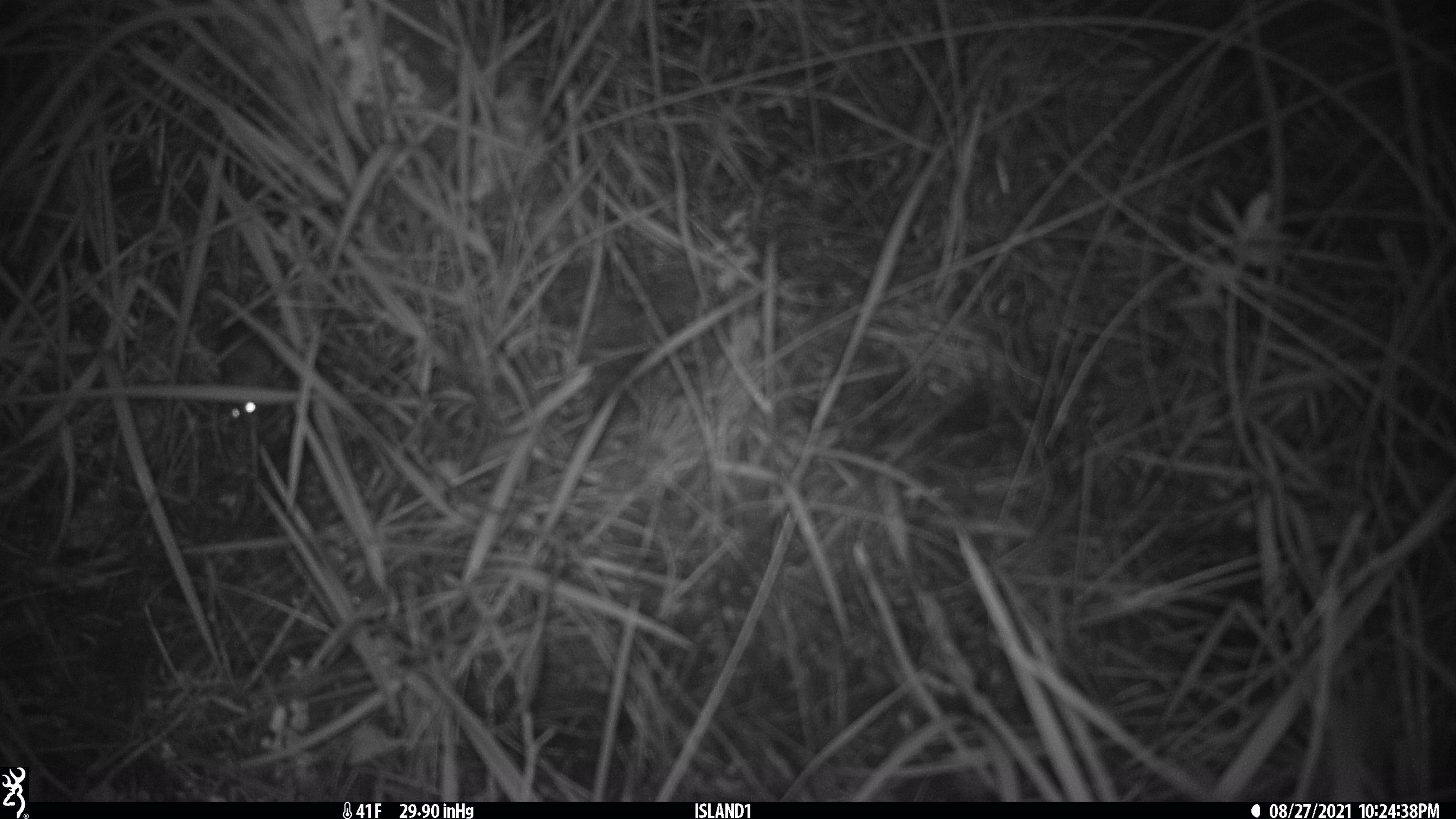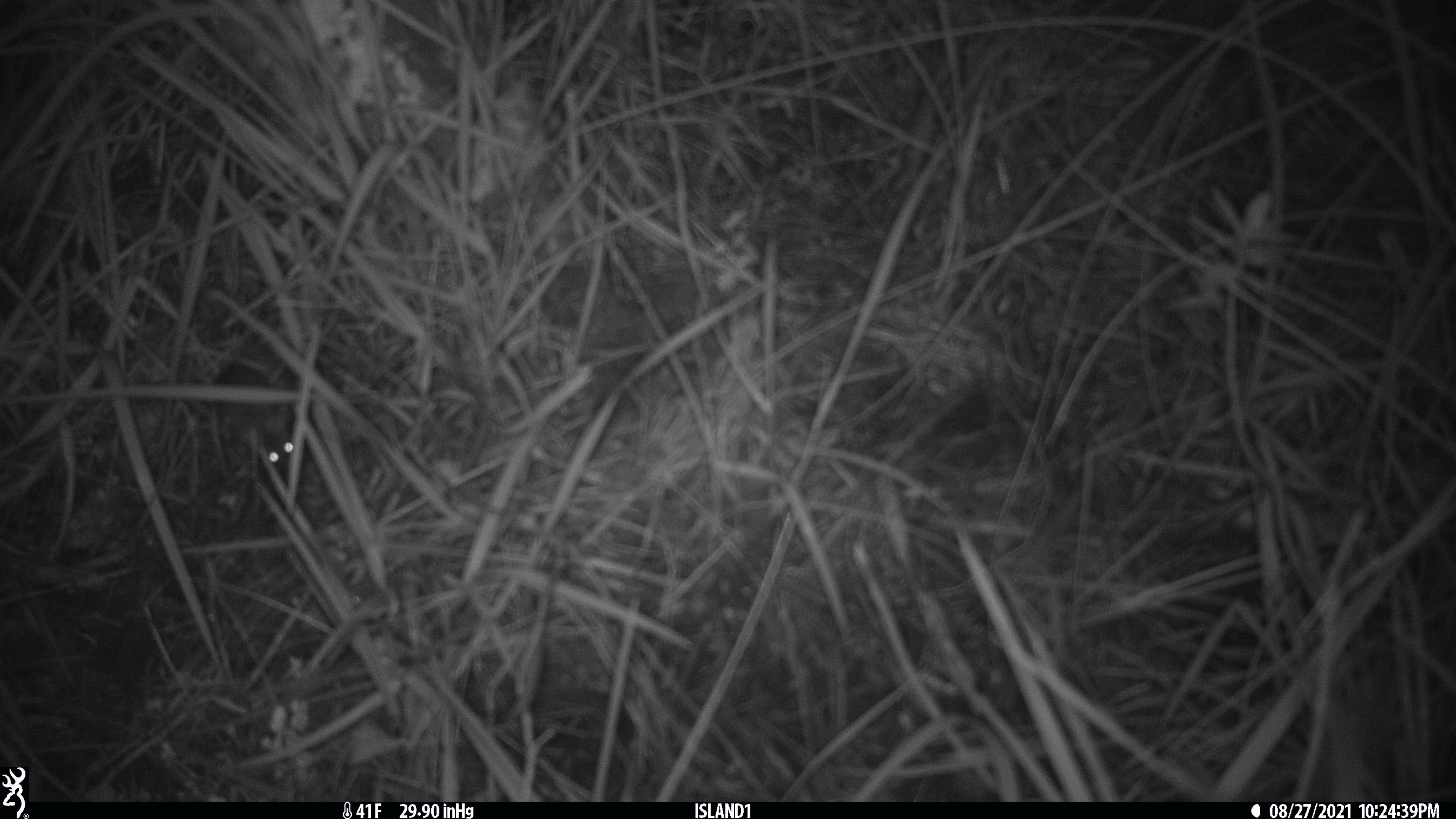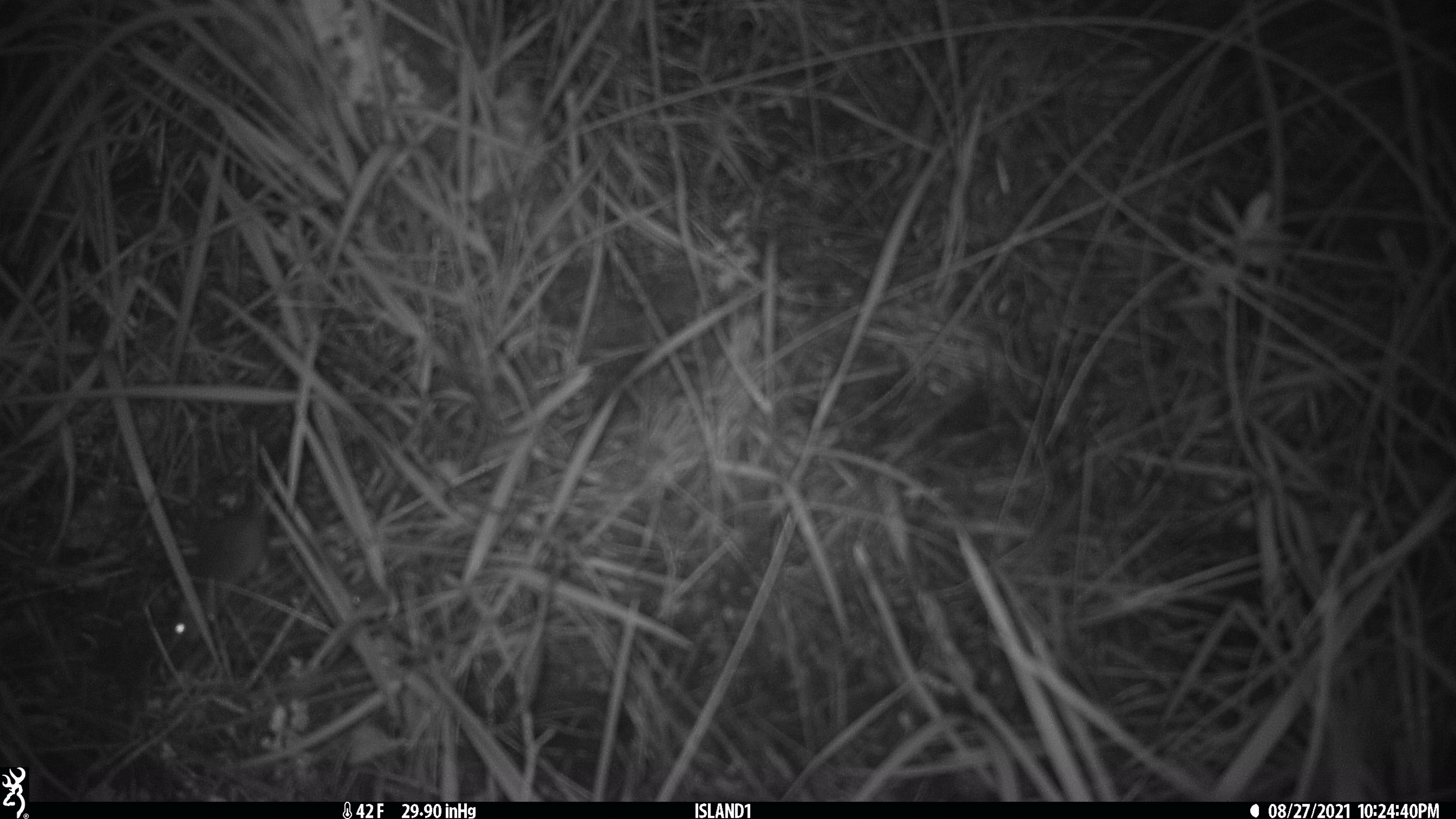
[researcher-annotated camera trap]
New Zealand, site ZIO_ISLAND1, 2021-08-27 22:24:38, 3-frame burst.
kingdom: Animalia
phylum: Chordata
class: Mammalia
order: Rodentia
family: Muridae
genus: Mus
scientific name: Mus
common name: mouse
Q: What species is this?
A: Mouse (Mus).